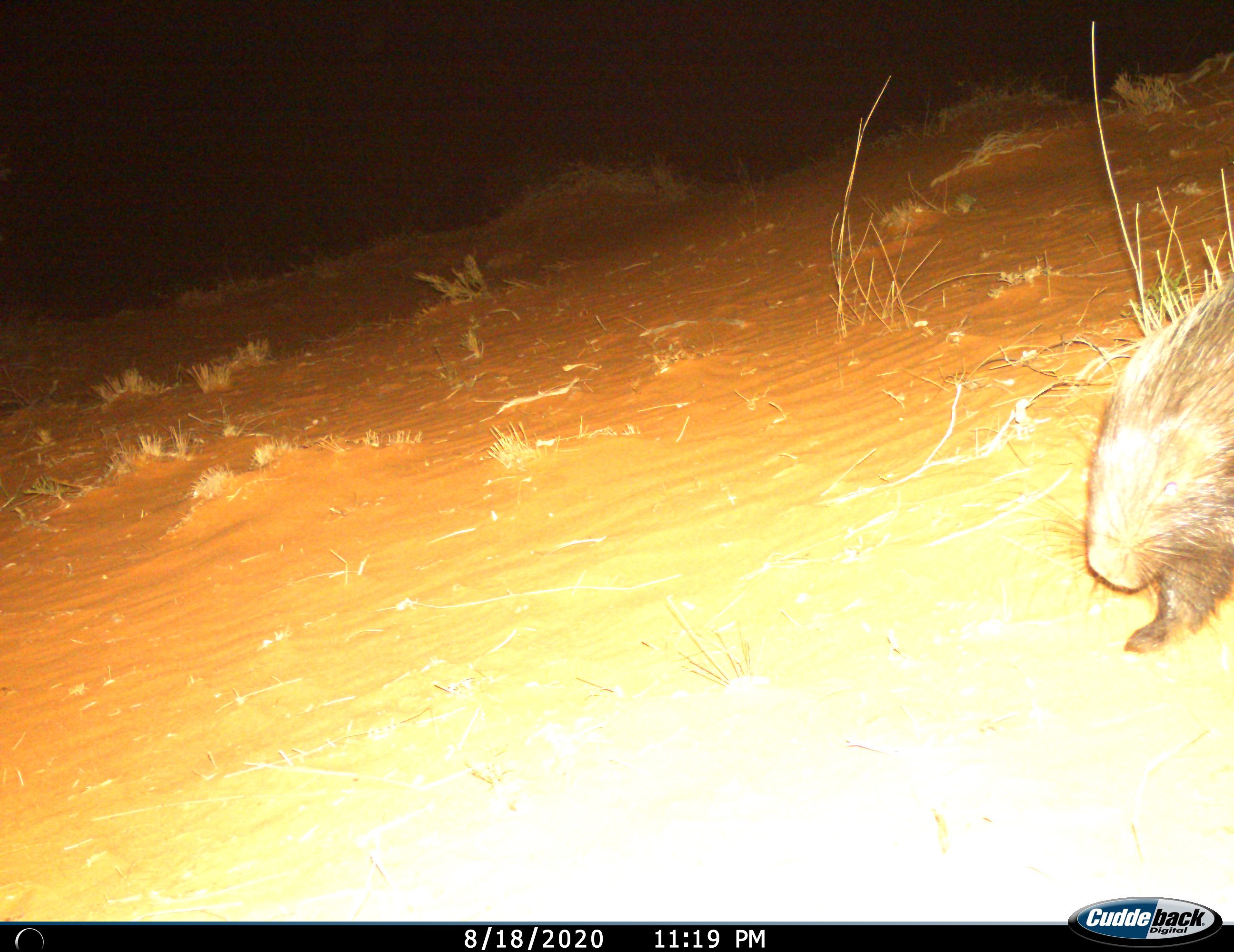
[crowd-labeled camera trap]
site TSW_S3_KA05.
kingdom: Animalia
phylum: Chordata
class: Mammalia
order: Rodentia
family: Hystricidae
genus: Hystrix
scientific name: Hystrix cristata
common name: crested porcupine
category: porcupine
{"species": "porcupine (crested porcupine) (Hystrix cristata)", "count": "1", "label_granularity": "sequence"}